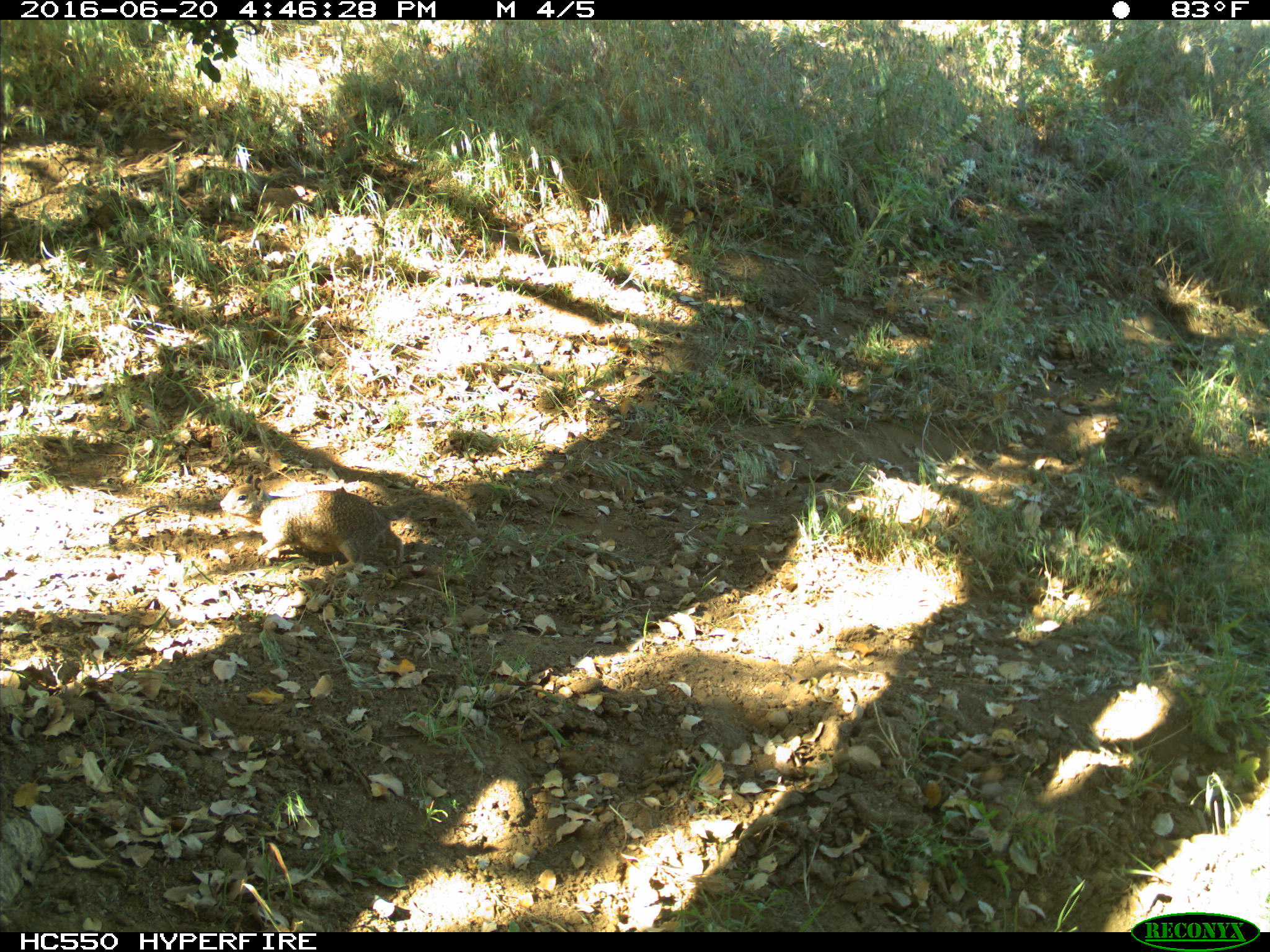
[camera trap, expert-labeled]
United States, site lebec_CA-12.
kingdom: Animalia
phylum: Chordata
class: Mammalia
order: Rodentia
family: Sciuridae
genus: Otospermophilus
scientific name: Otospermophilus beecheyi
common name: california ground squirrel